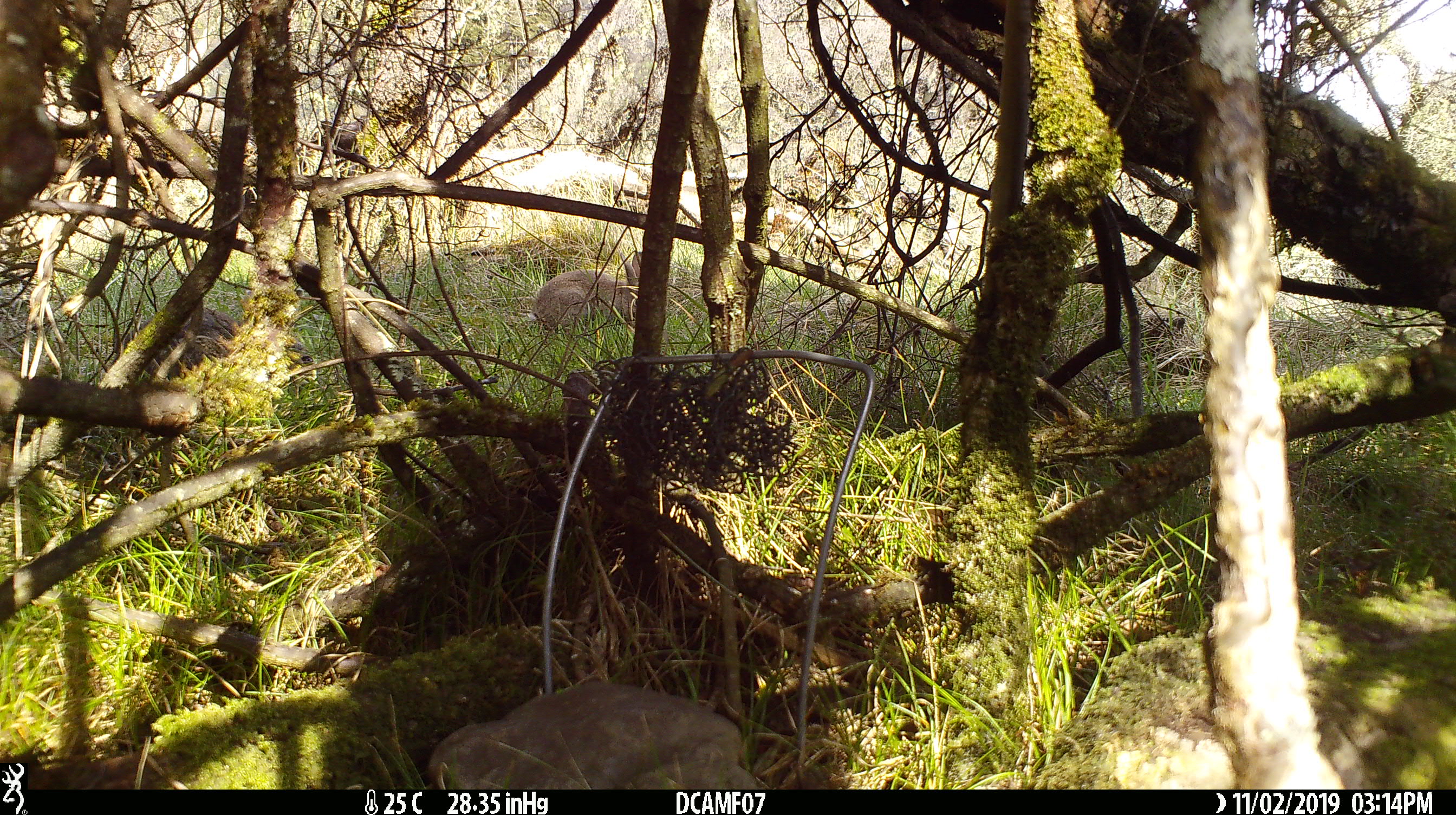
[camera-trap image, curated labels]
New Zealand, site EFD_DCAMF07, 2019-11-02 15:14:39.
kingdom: Animalia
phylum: Chordata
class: Mammalia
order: Lagomorpha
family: Leporidae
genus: Oryctolagus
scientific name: Oryctolagus cuniculus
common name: european rabbit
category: rabbit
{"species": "rabbit (european rabbit) (Oryctolagus cuniculus)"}